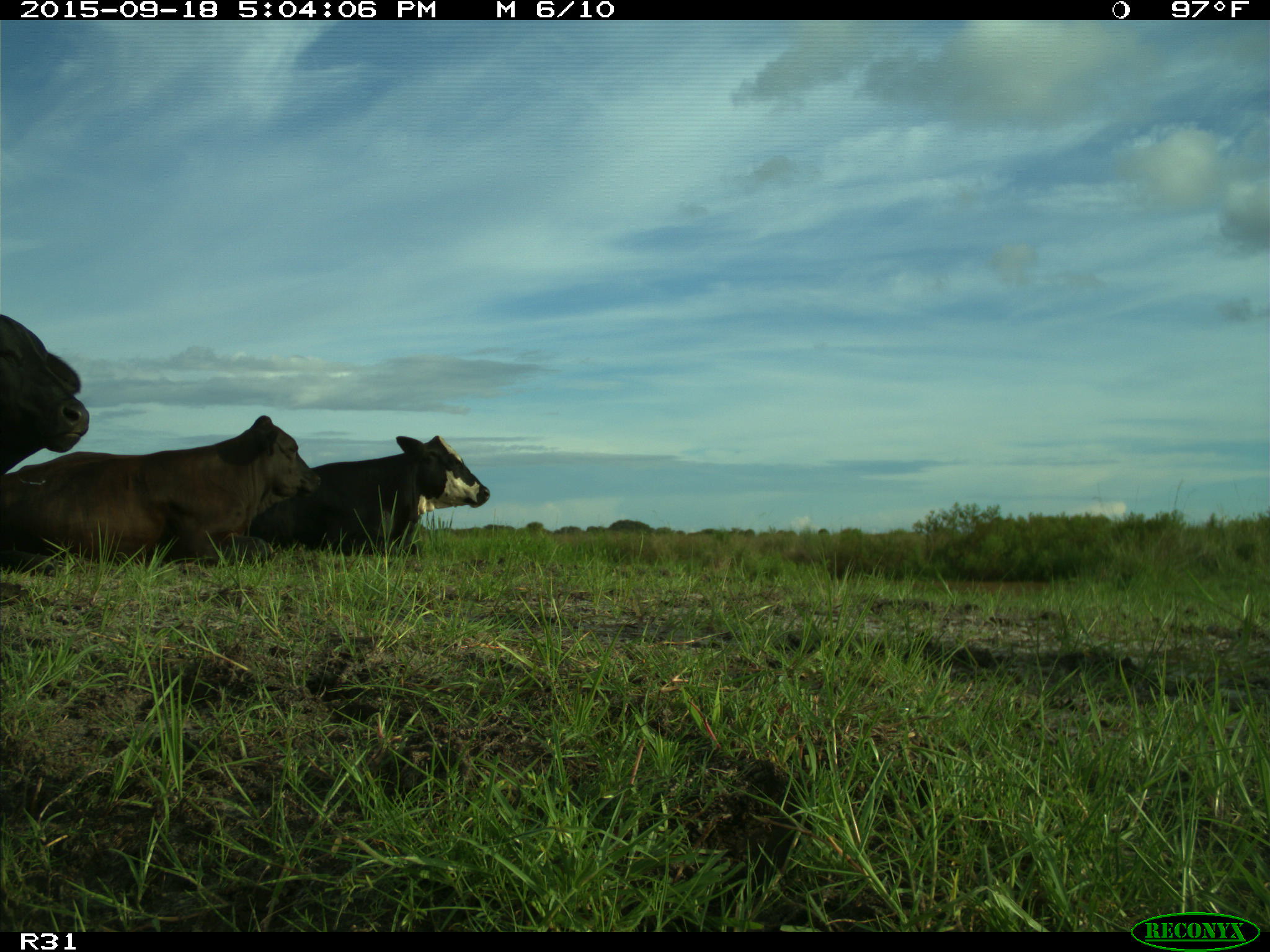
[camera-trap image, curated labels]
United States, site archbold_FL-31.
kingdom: Animalia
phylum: Chordata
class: Mammalia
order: Artiodactyla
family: Bovidae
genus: Bos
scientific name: Bos taurus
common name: domestic cow